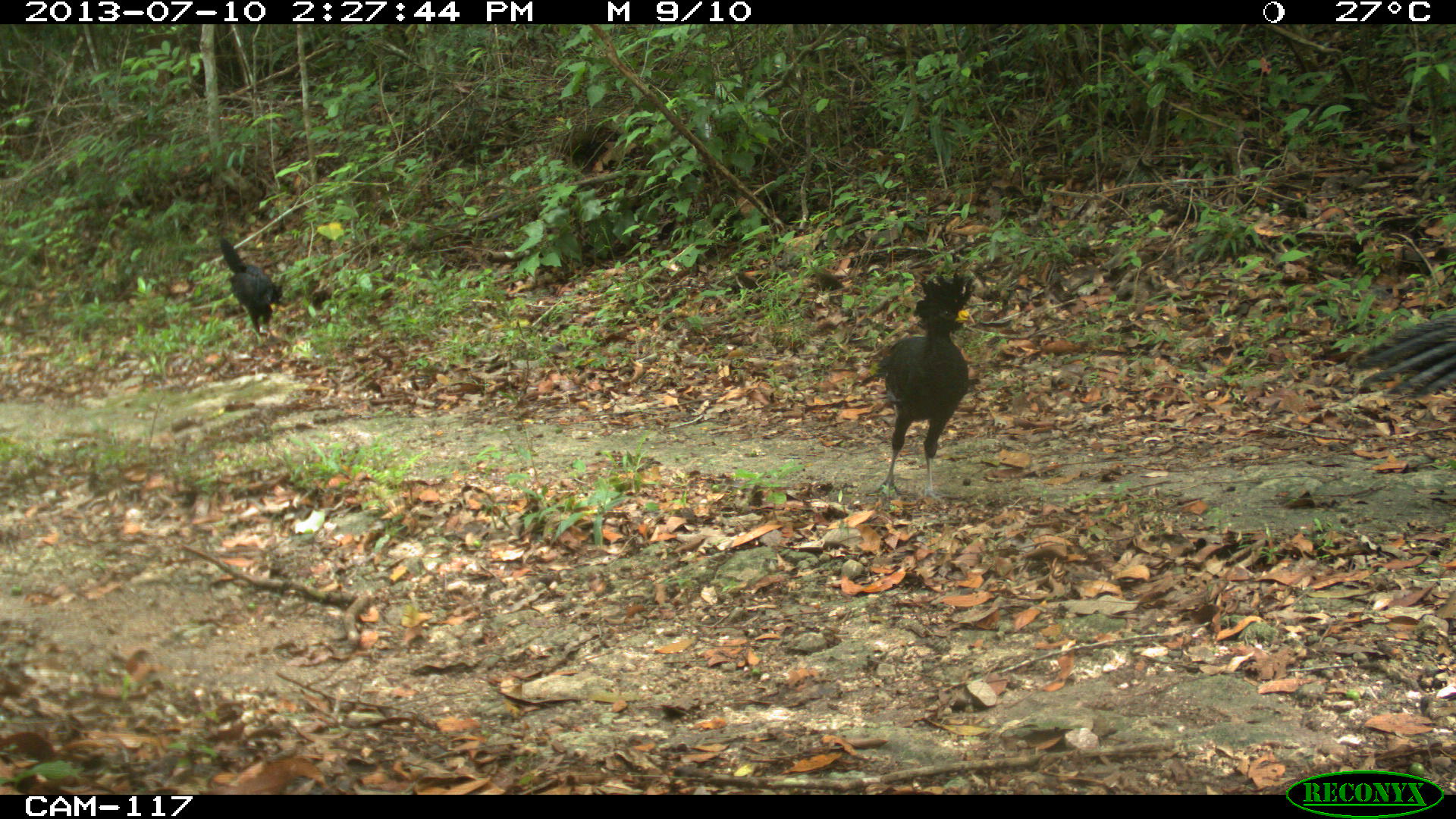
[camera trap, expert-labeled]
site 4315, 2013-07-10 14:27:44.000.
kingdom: Animalia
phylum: Chordata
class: Aves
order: Galliformes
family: Cracidae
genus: Crax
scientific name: Crax rubra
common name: great curassow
Crax rubra (great curassow), count 3.